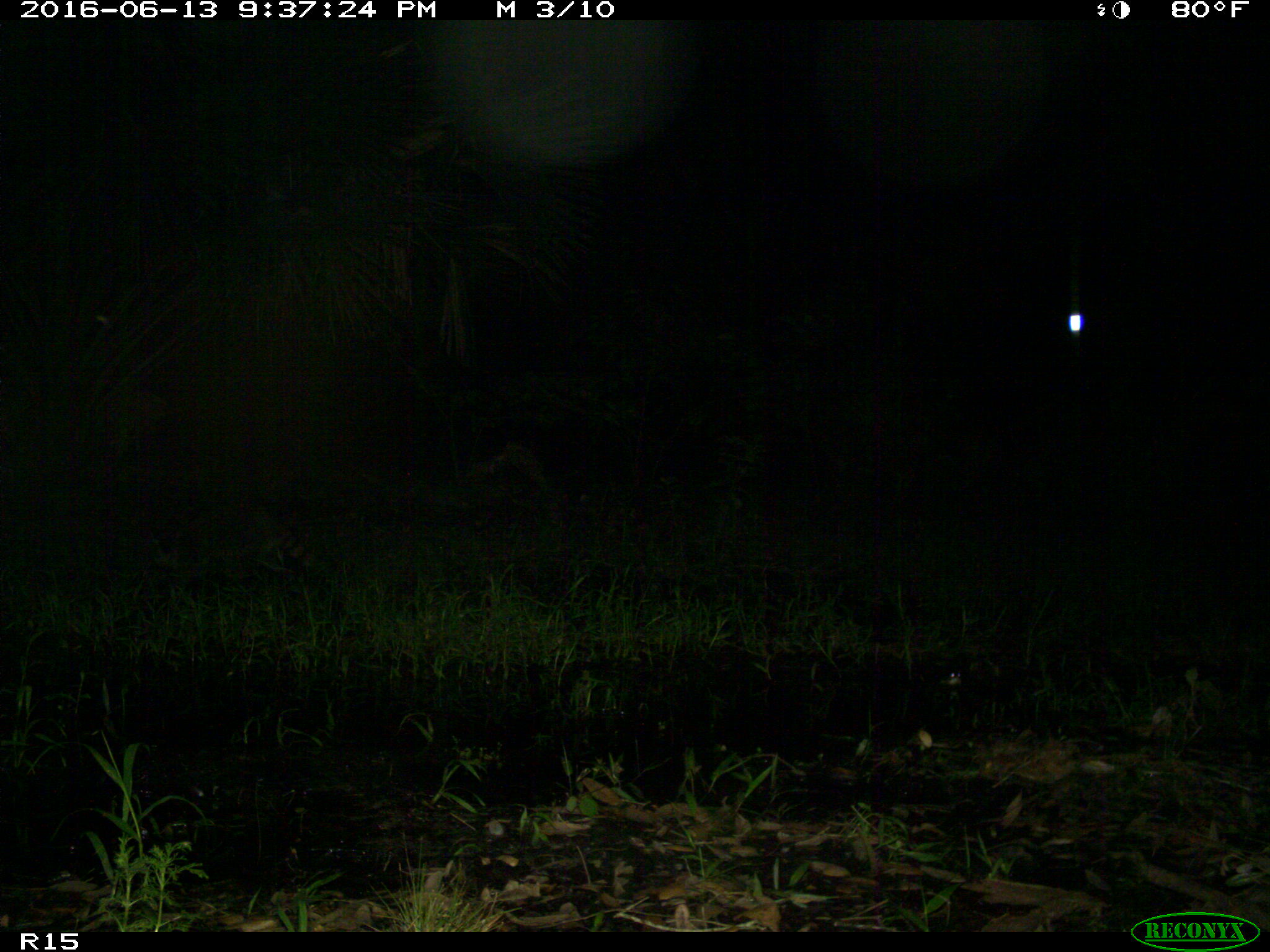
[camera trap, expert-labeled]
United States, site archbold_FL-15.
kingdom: Animalia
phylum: Chordata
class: Mammalia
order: Carnivora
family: Procyonidae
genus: Procyon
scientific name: Procyon lotor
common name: common raccoon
Procyon lotor (common raccoon).